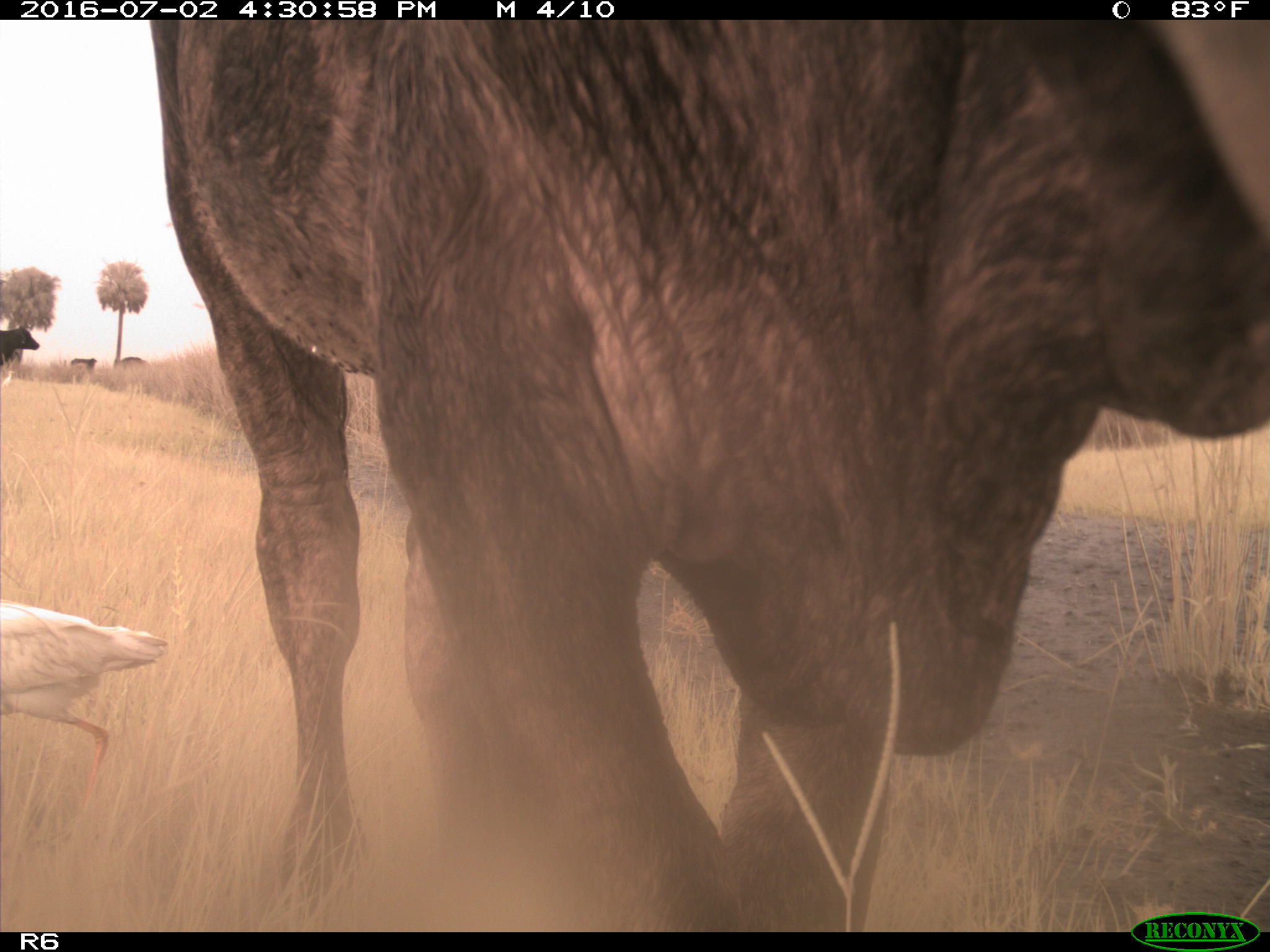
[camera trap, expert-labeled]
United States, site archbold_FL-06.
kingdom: Animalia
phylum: Chordata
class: Mammalia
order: Artiodactyla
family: Bovidae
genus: Bos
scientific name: Bos taurus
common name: domestic cow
Bos taurus (domestic cow).